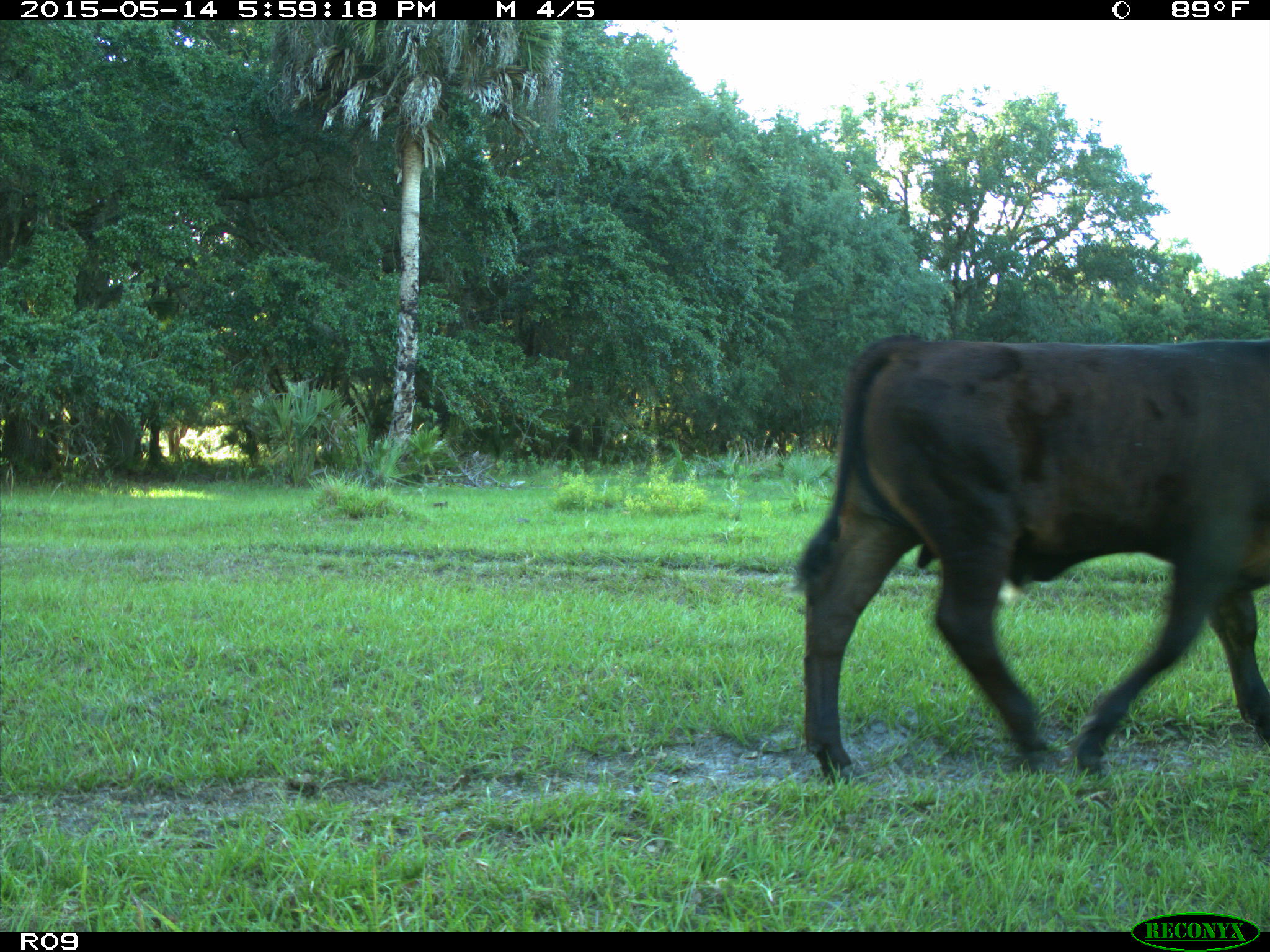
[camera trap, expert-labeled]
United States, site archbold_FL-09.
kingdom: Animalia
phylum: Chordata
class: Mammalia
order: Artiodactyla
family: Bovidae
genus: Bos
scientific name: Bos taurus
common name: domestic cow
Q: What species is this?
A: Bos taurus (domestic cow).